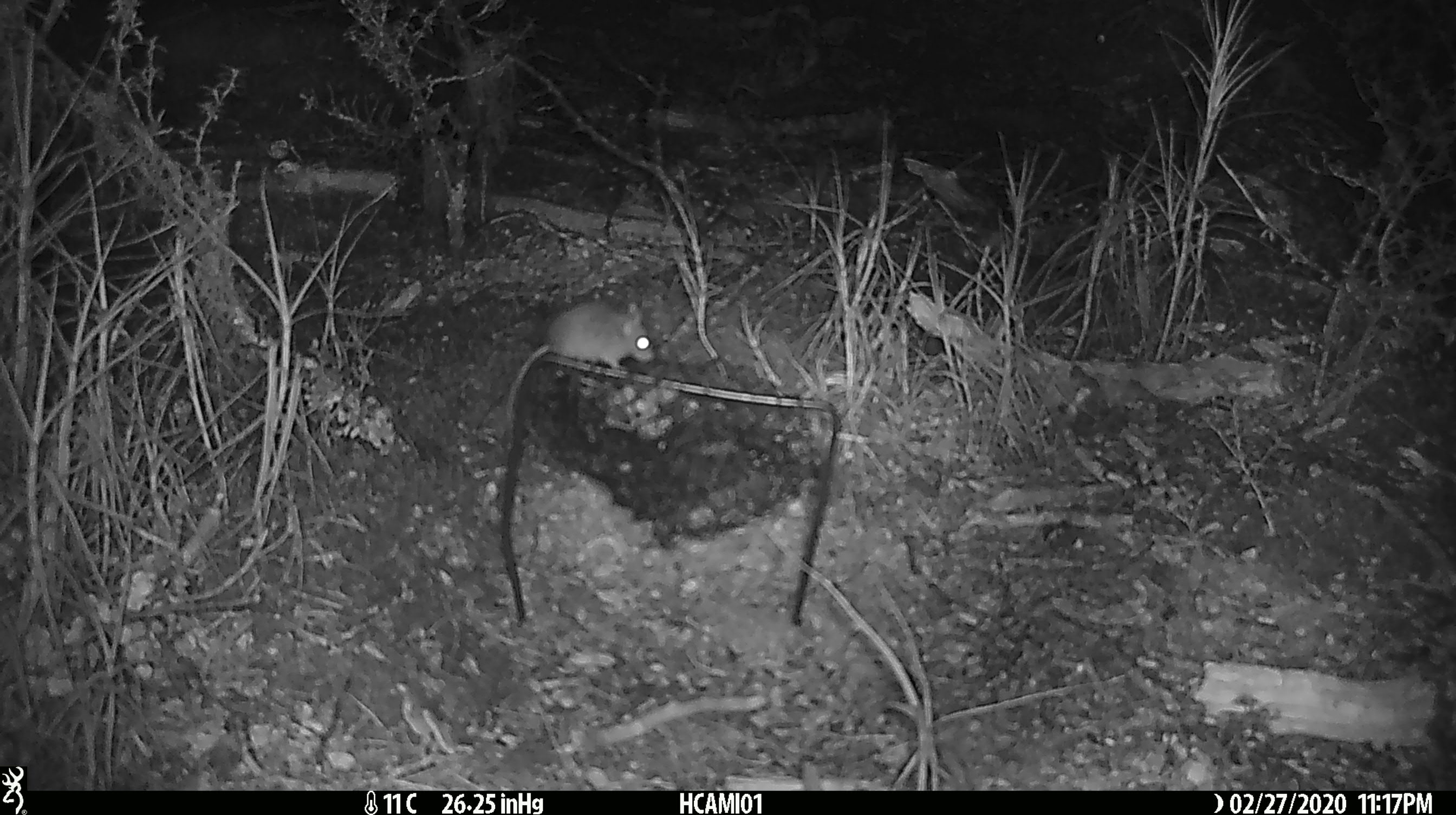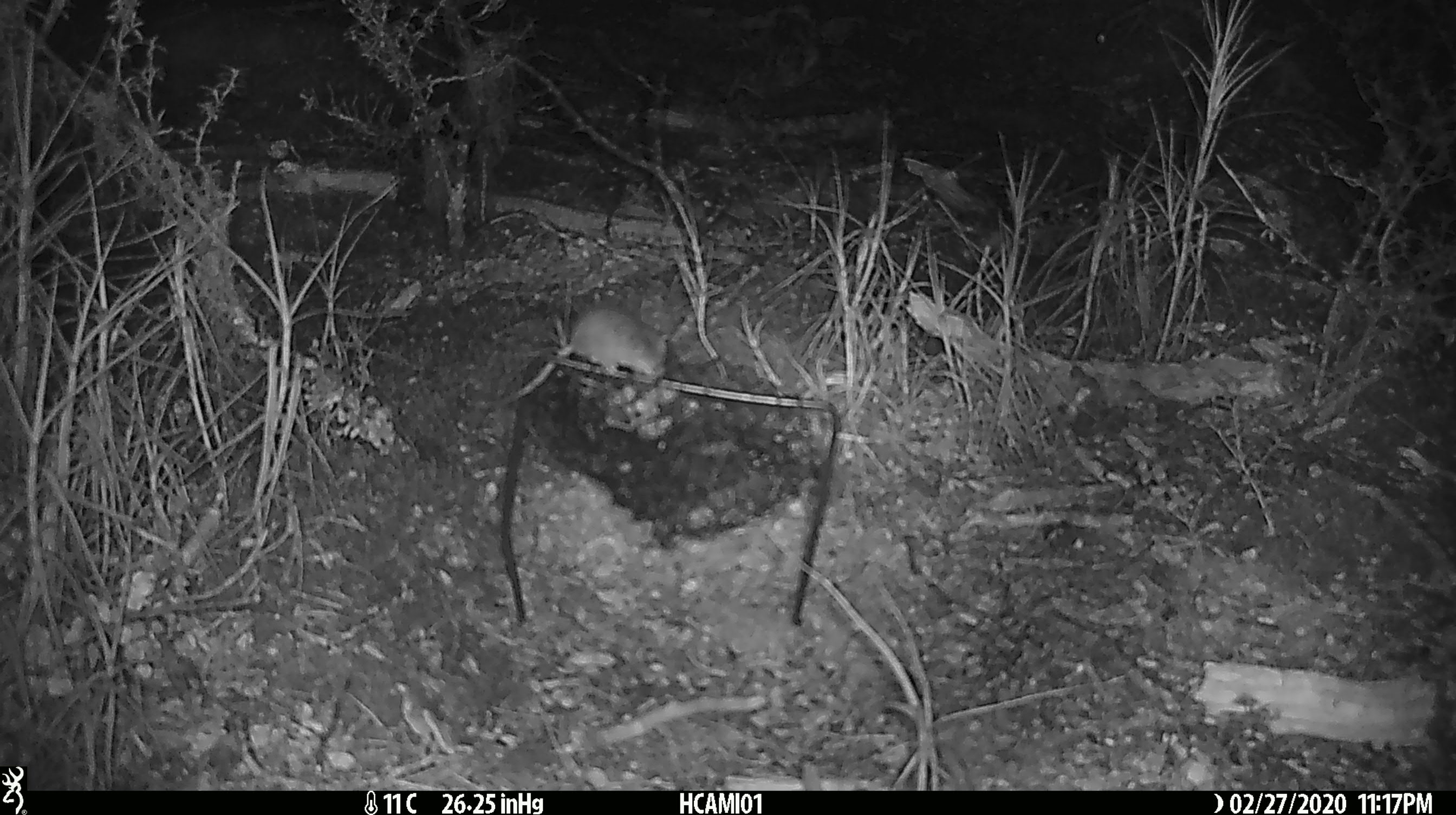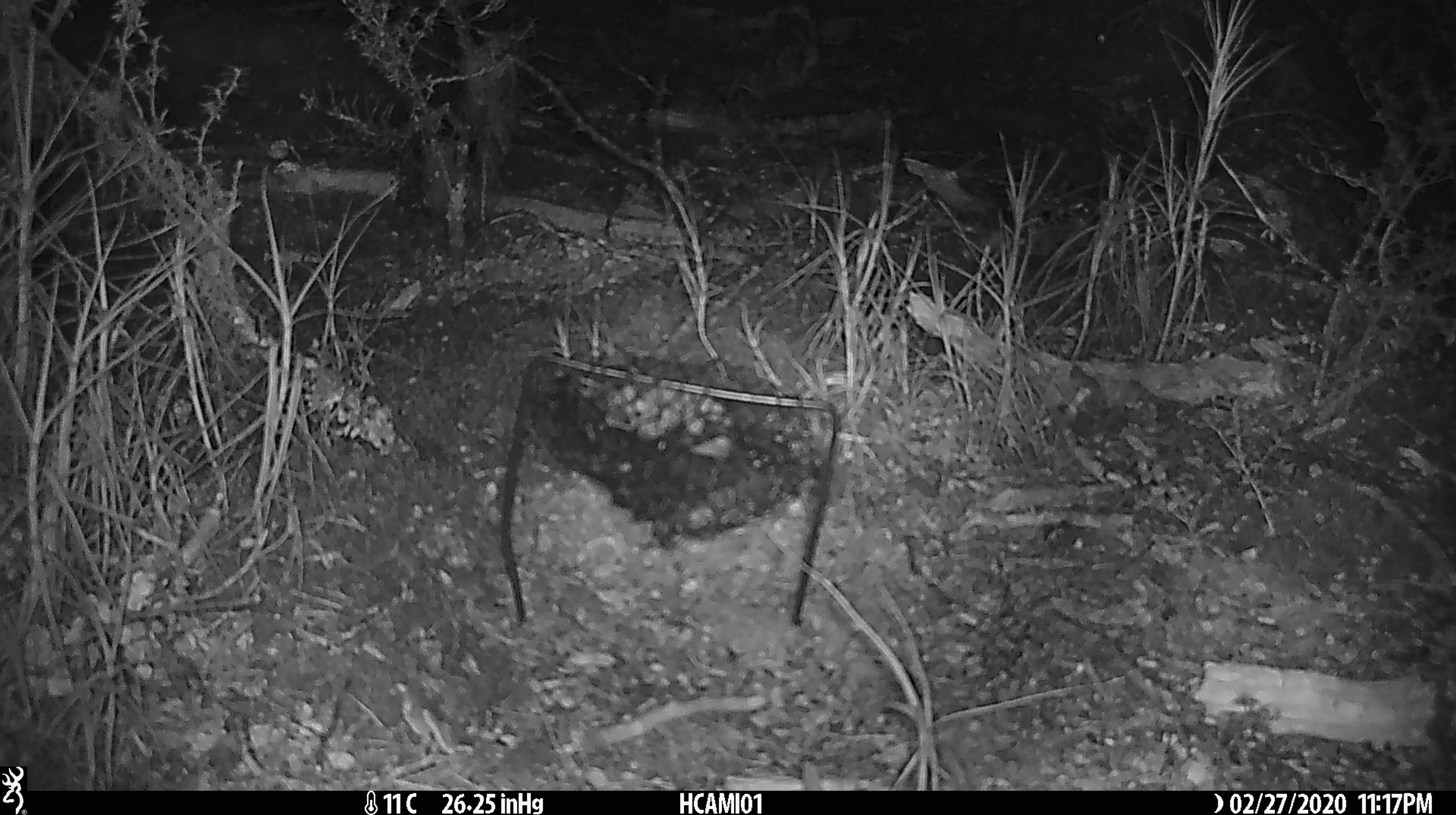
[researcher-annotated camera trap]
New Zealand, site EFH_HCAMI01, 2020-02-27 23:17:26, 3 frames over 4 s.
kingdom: Animalia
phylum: Chordata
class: Mammalia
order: Rodentia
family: Muridae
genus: Mus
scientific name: Mus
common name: mouse